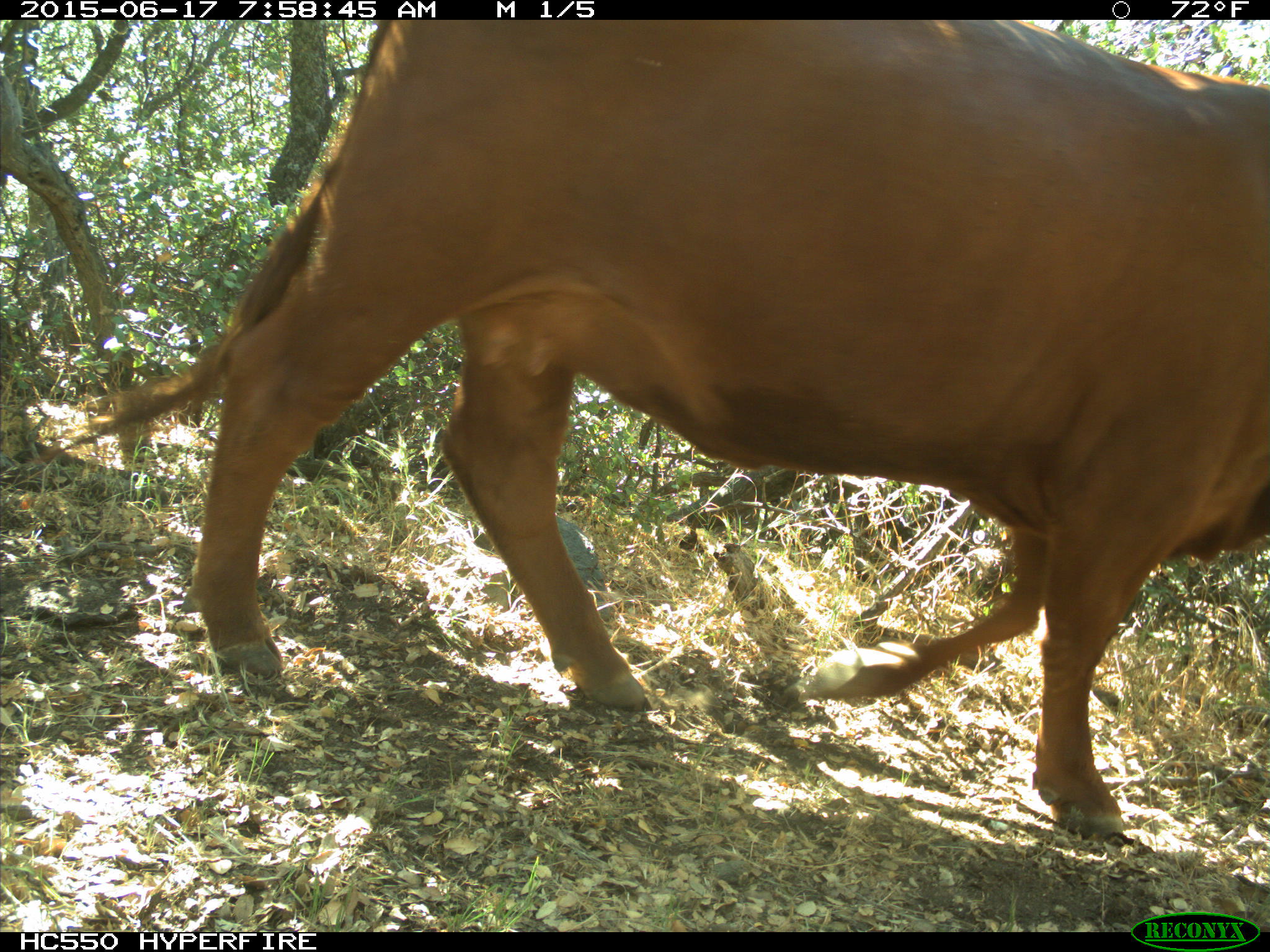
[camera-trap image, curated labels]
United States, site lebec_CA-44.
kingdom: Animalia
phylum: Chordata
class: Mammalia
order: Artiodactyla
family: Bovidae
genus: Bos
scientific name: Bos taurus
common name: domestic cow